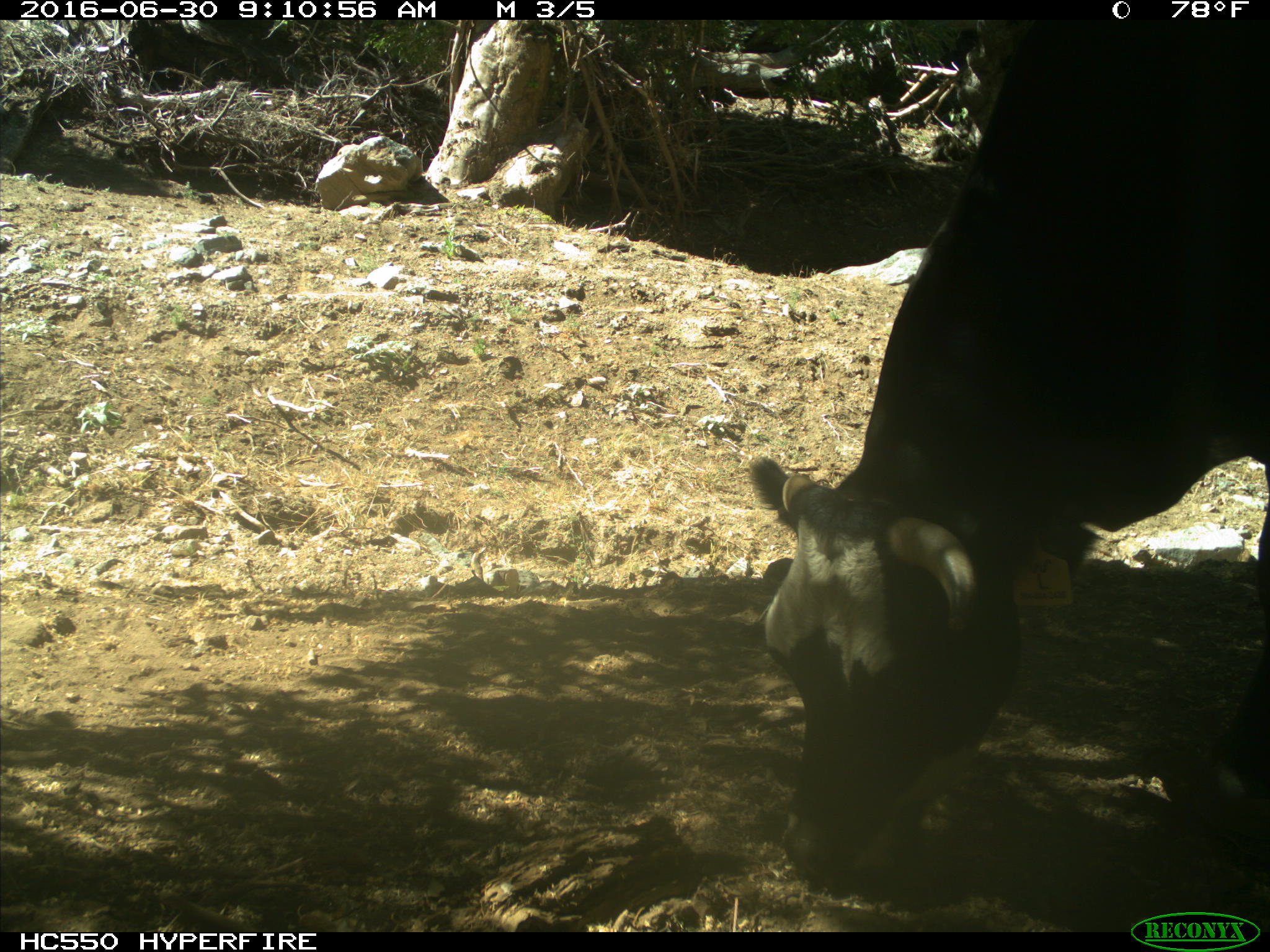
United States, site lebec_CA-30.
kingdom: Animalia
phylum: Chordata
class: Mammalia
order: Artiodactyla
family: Bovidae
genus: Bos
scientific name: Bos taurus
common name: domestic cow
Bos taurus (domestic cow).